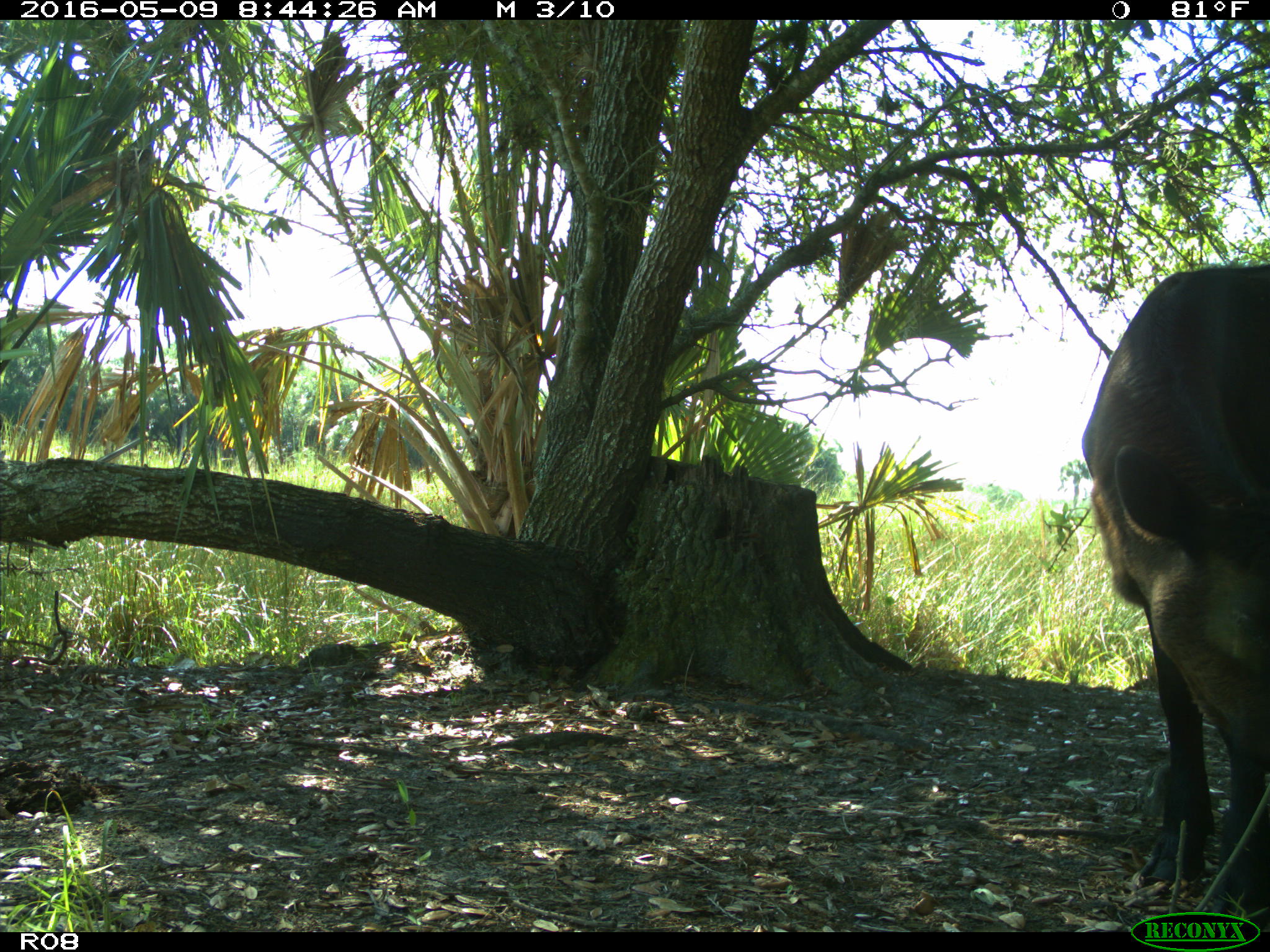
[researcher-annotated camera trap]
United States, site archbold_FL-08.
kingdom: Animalia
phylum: Chordata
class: Mammalia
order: Artiodactyla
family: Bovidae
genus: Bos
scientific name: Bos taurus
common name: domestic cow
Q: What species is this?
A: Bos taurus (domestic cow).